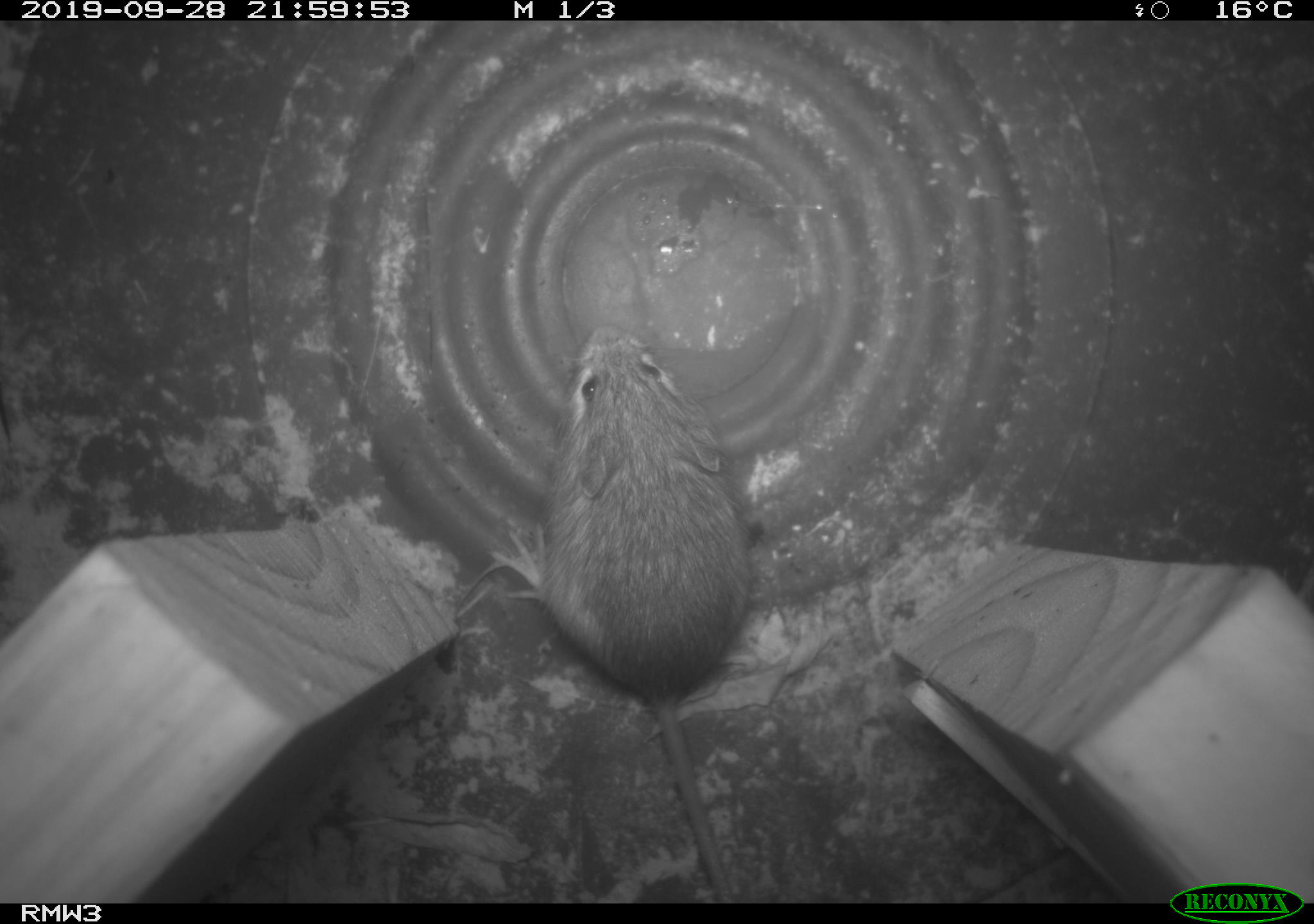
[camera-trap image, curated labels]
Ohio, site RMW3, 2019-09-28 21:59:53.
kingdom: Animalia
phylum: Chordata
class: Mammalia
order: Rodentia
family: Zapodidae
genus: Napaeozapus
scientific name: Napaeozapus insignis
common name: woodland jumping mouse